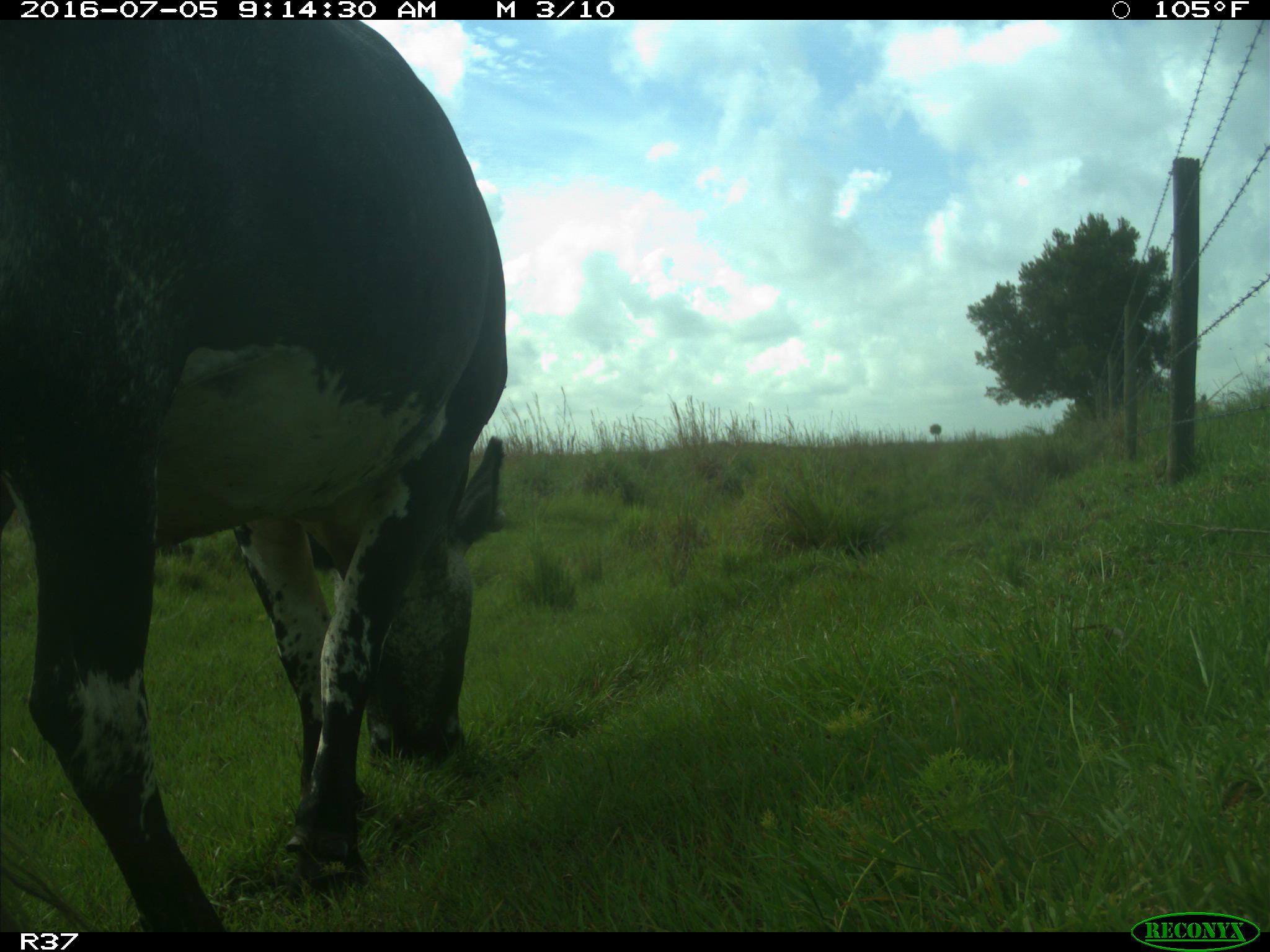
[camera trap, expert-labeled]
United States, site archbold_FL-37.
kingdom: Animalia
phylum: Chordata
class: Mammalia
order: Artiodactyla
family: Bovidae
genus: Bos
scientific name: Bos taurus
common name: domestic cow